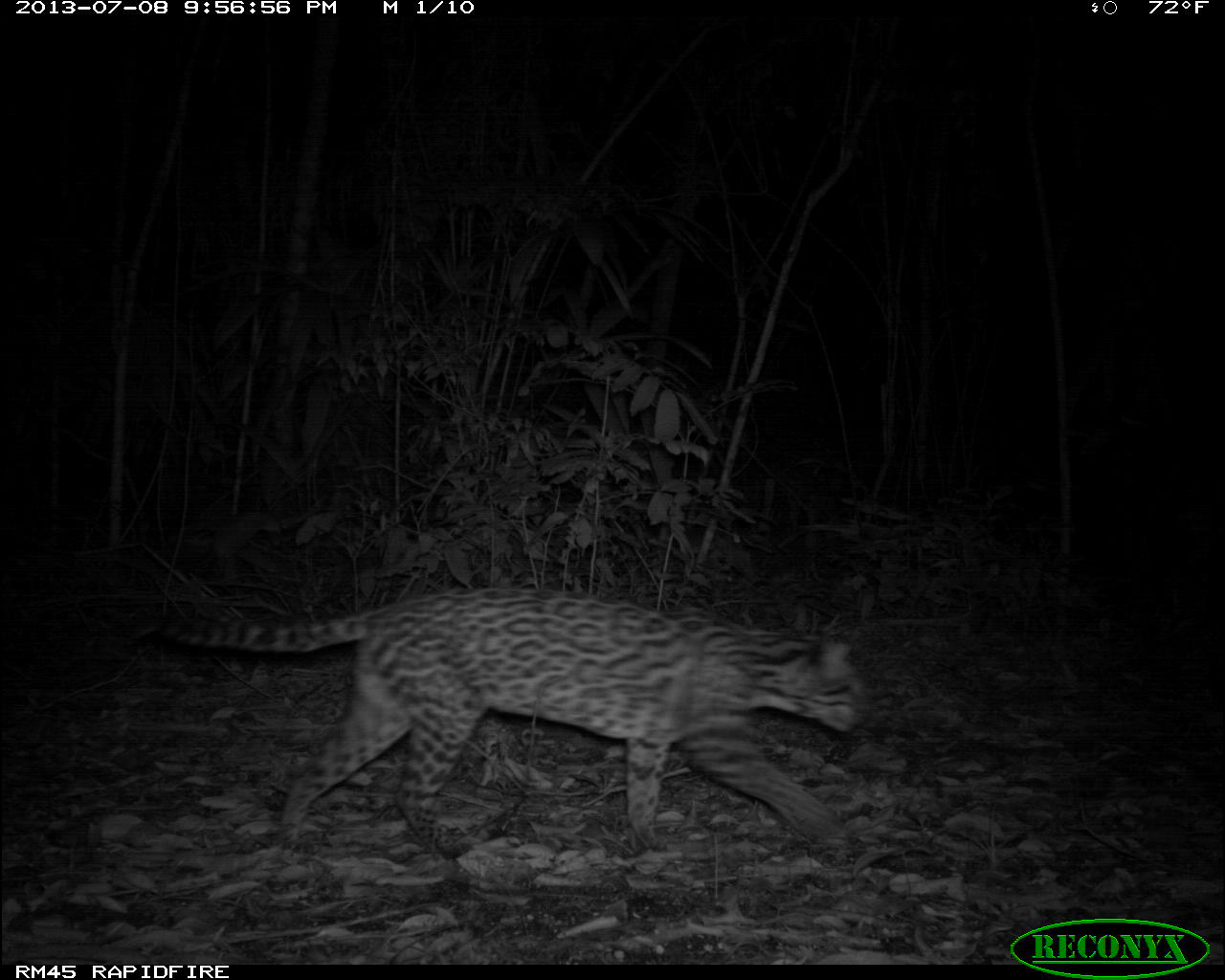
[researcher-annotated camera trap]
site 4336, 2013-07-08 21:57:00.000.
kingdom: Animalia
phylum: Chordata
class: Mammalia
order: Carnivora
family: Felidae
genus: Leopardus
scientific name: Leopardus pardalis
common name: ocelot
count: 1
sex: female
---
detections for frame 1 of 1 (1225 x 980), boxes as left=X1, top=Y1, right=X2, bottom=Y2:
leopardus pardalis: left=126, top=583, right=869, bottom=860